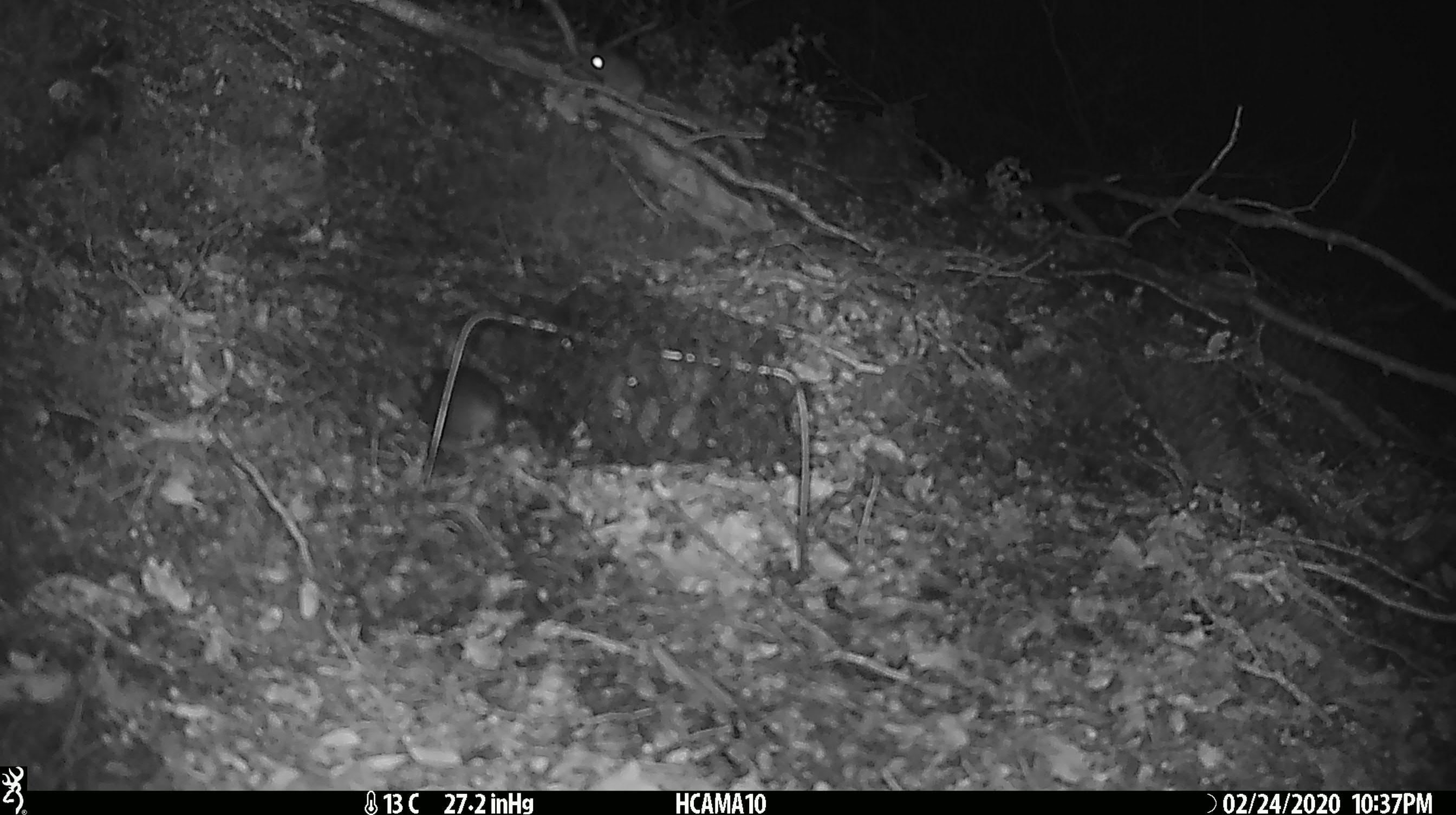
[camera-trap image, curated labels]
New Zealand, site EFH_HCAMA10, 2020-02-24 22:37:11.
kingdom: Animalia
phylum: Chordata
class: Mammalia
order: Rodentia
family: Muridae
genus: Mus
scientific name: Mus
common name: mouse